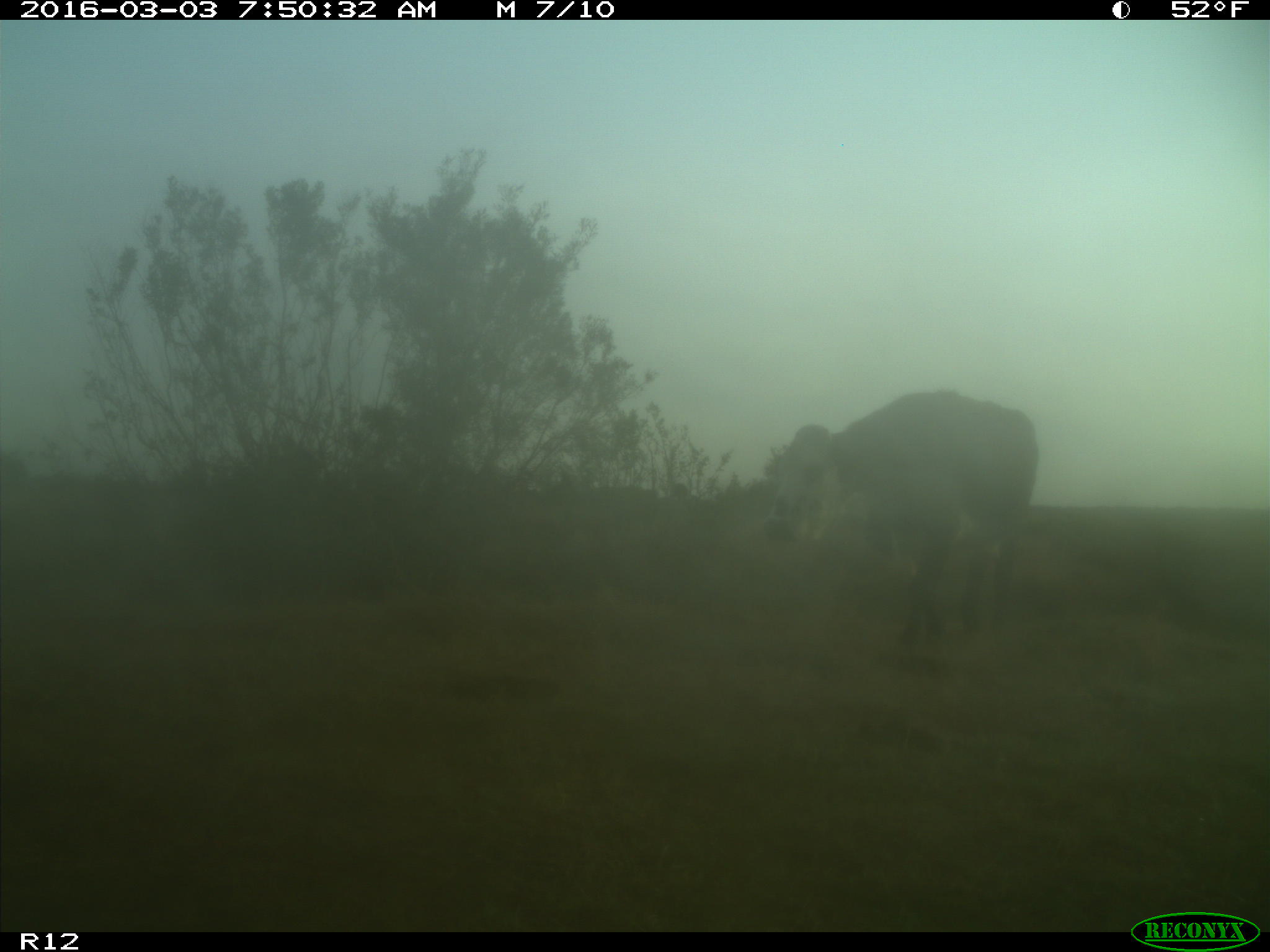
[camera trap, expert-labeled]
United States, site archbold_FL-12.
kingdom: Animalia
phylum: Chordata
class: Mammalia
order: Artiodactyla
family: Bovidae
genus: Bos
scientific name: Bos taurus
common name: domestic cow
Bos taurus (domestic cow).